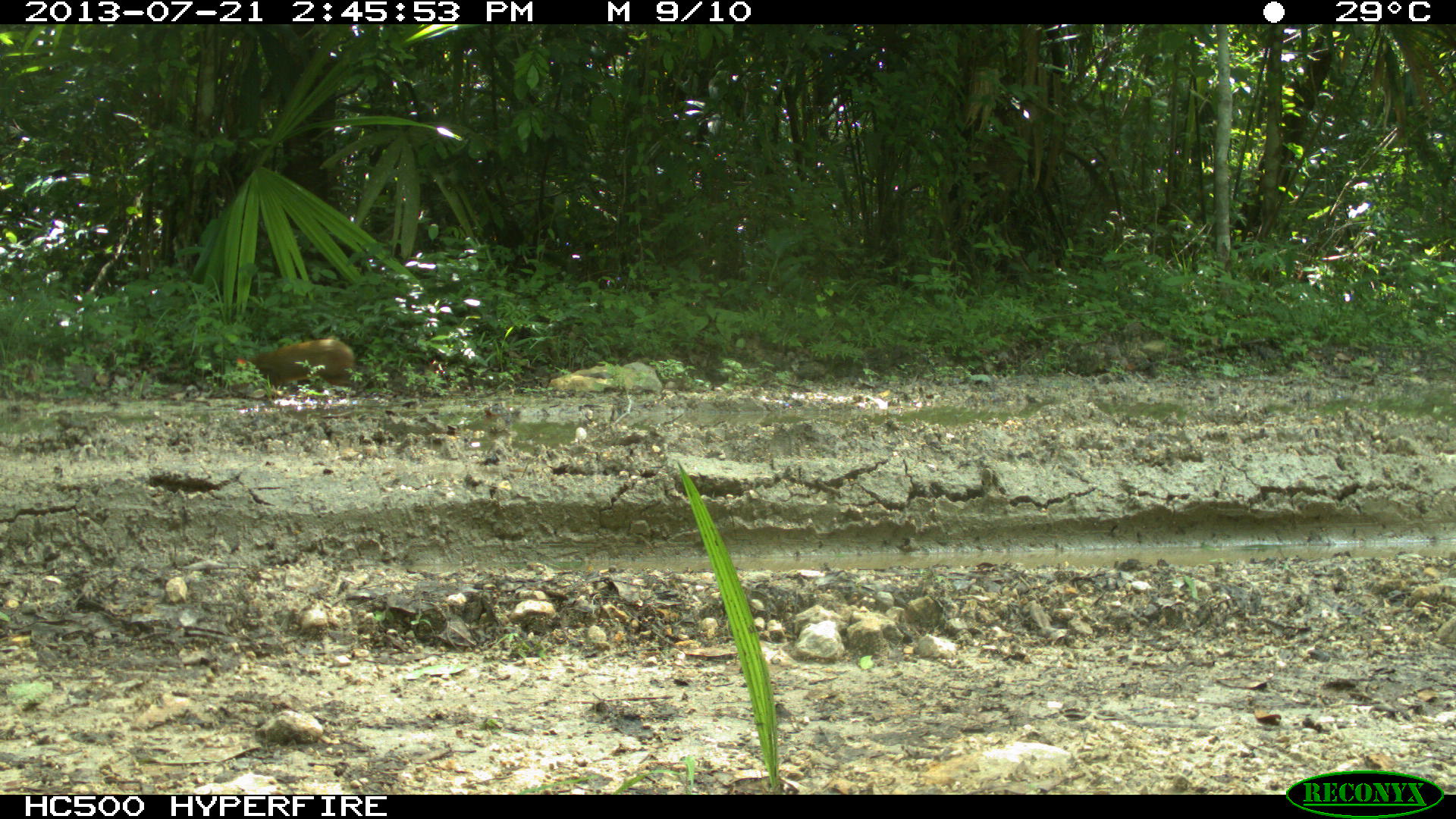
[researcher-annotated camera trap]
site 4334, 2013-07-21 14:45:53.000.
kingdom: Animalia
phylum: Chordata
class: Mammalia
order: Rodentia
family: Dasyproctidae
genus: Dasyprocta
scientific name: Dasyprocta punctata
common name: central american agouti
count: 1